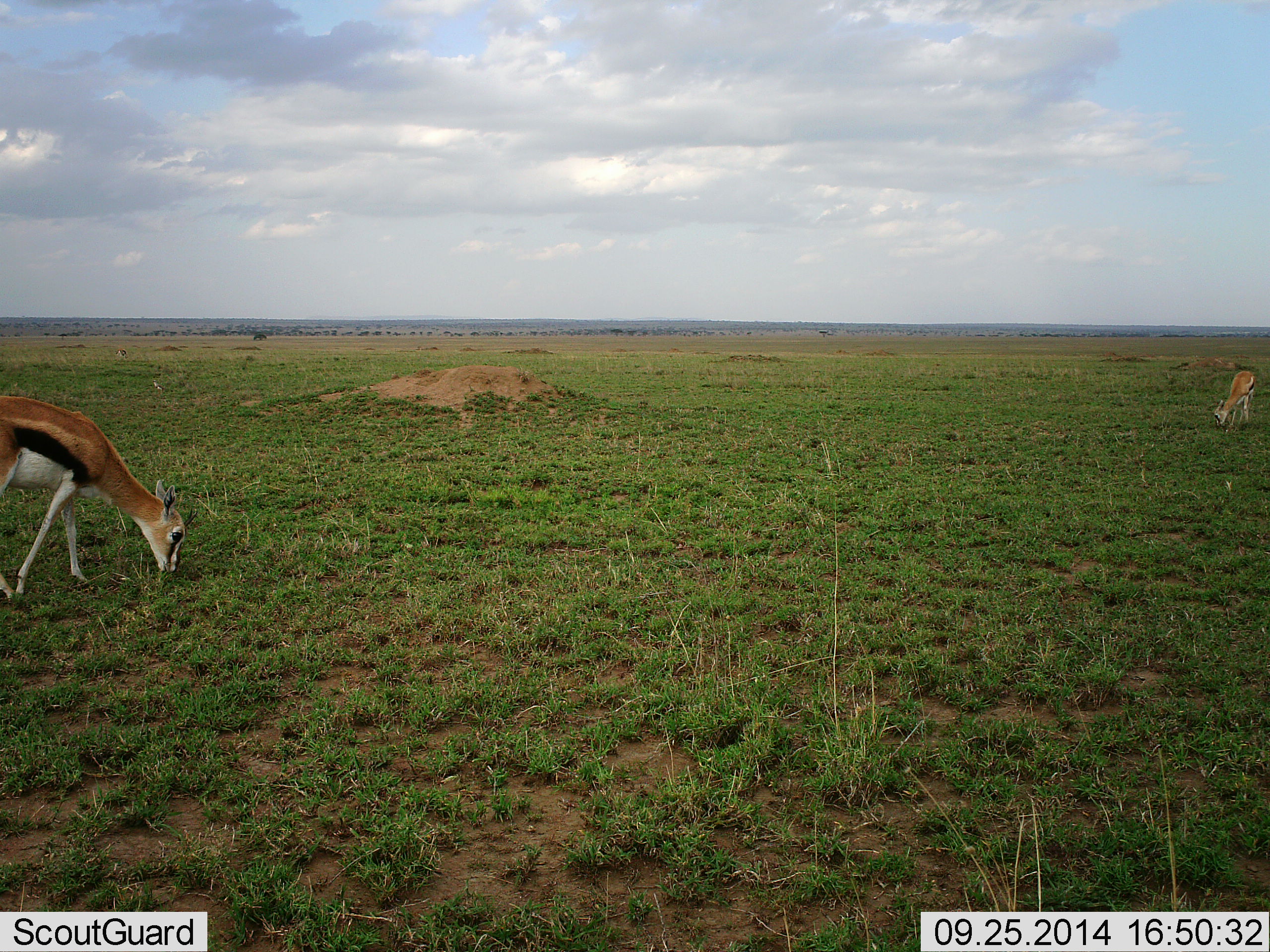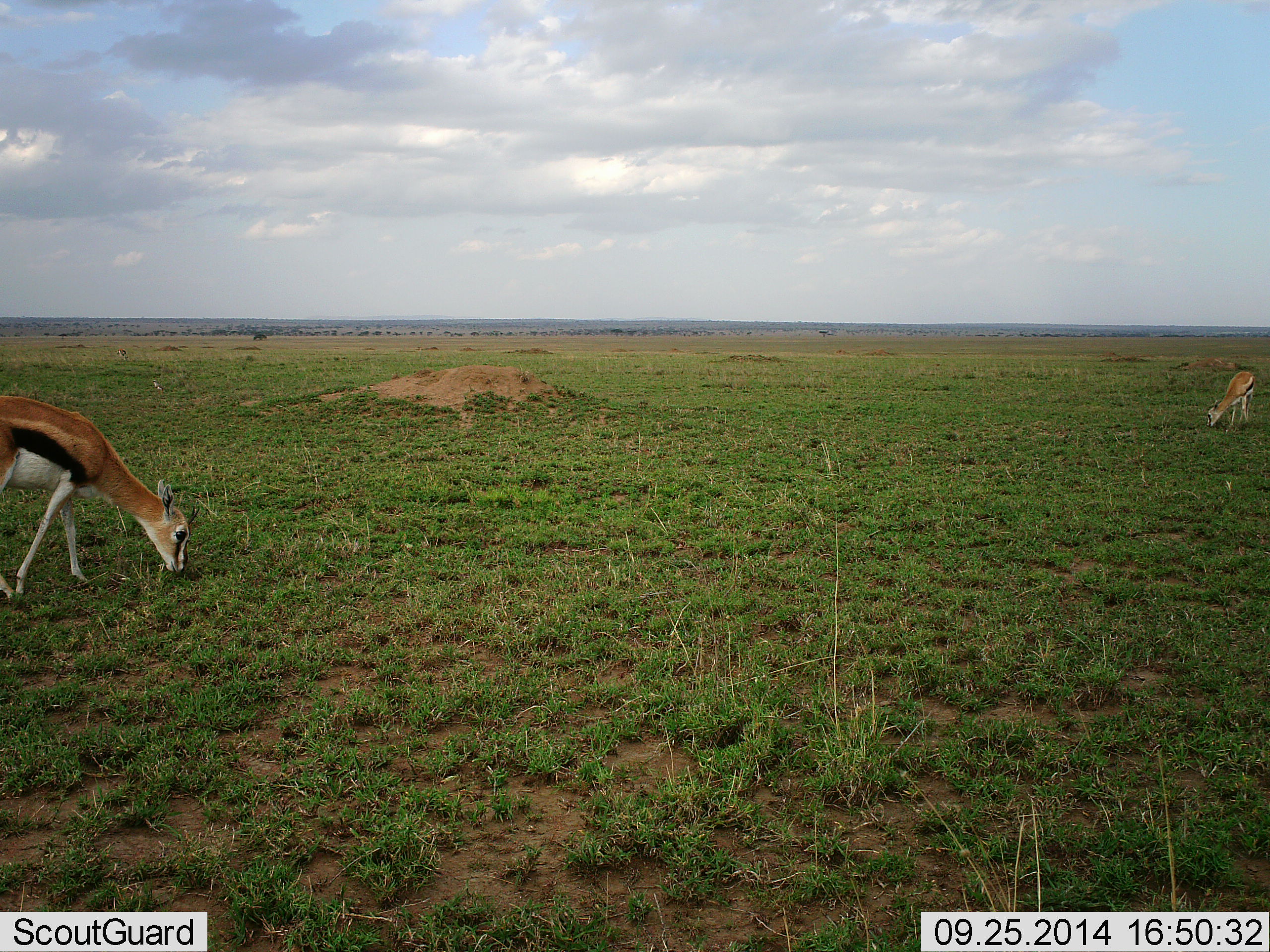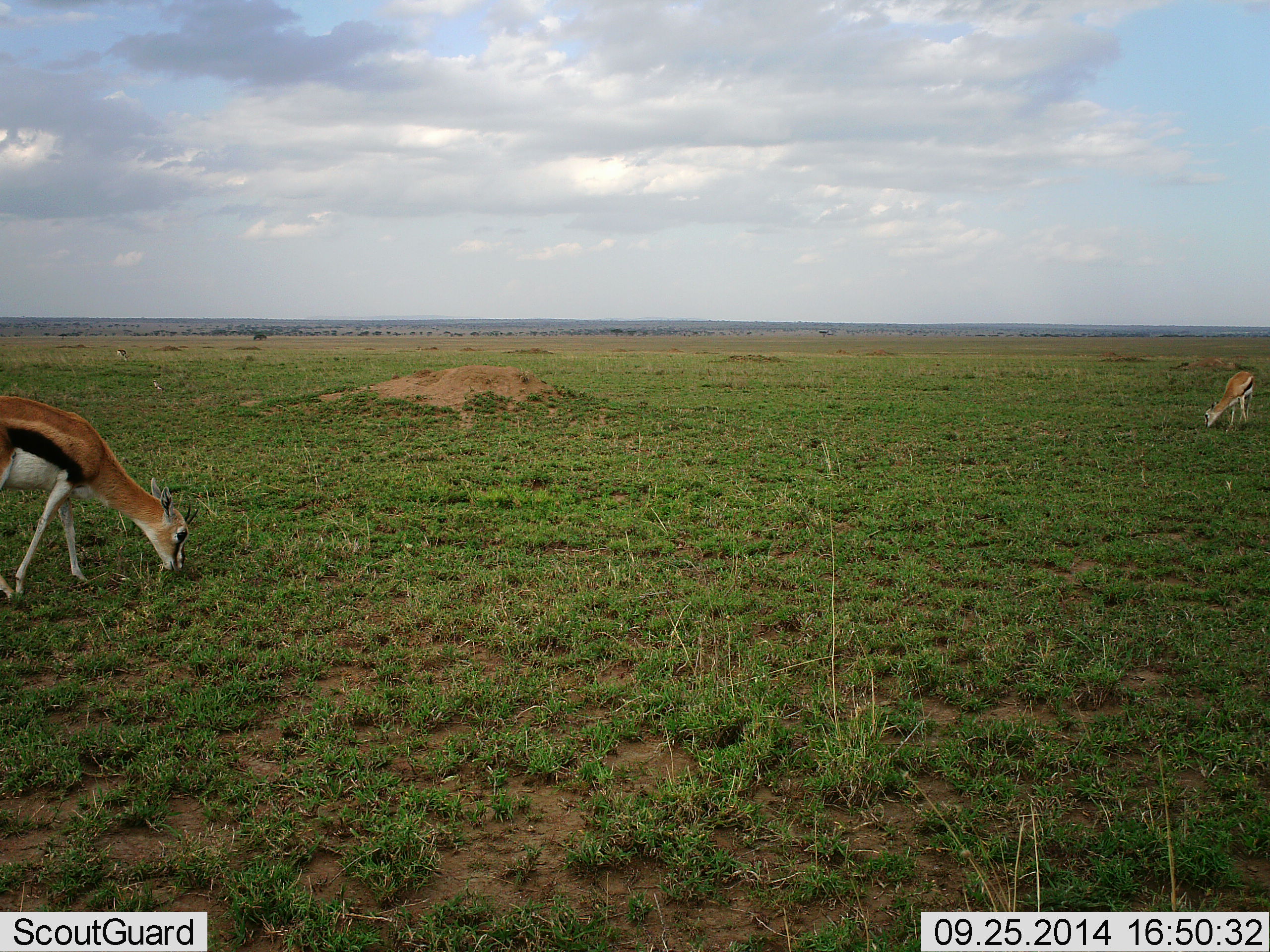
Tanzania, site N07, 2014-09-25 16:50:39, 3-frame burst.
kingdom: Animalia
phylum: Chordata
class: Mammalia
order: Artiodactyla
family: Bovidae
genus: Eudorcas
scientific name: Eudorcas thomsonii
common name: thomson's gazelle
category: gazellethomsons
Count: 2.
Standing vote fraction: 0%.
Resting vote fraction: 0%.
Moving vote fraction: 0%.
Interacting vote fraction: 0%.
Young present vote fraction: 0%.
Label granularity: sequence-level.